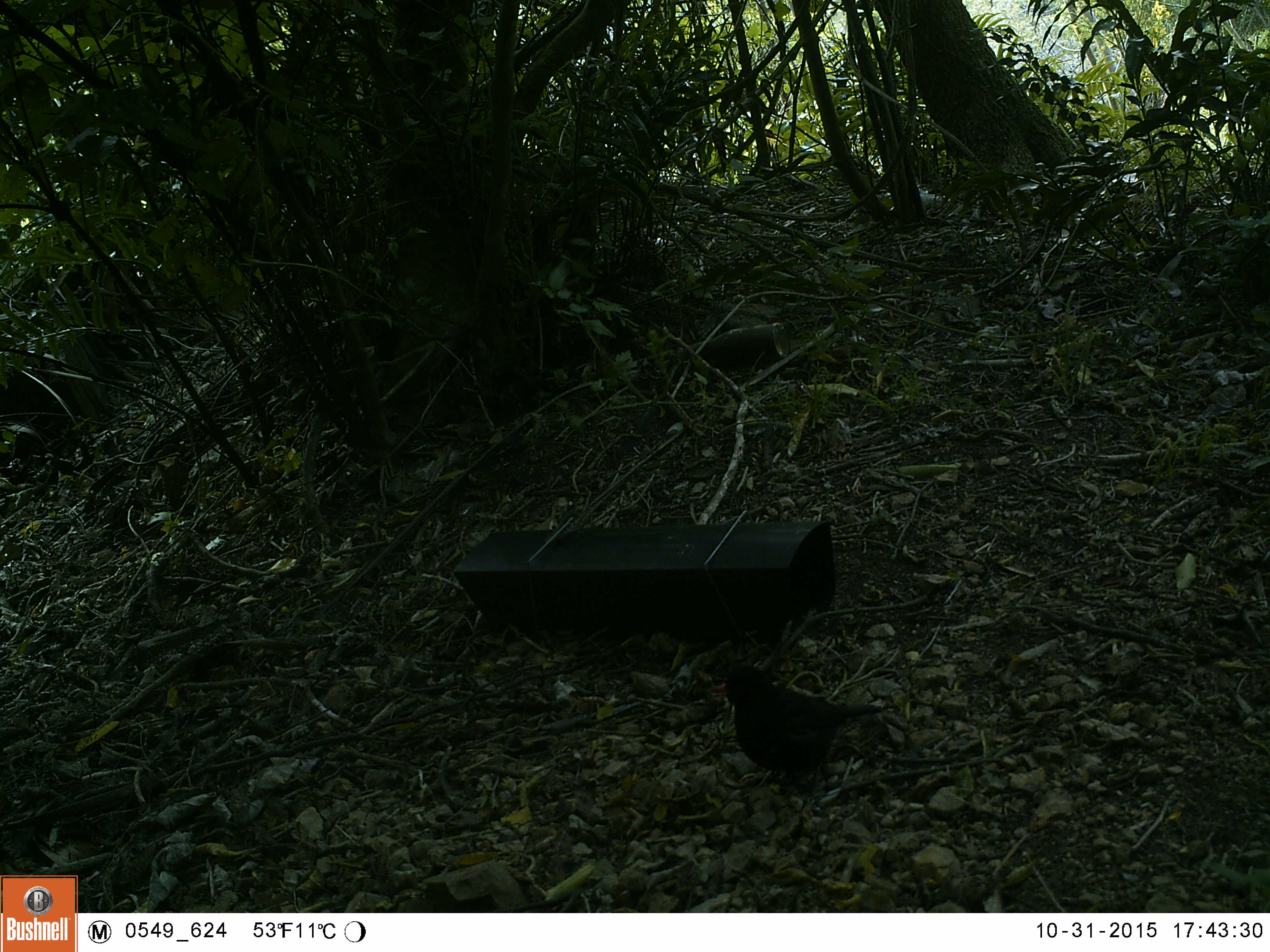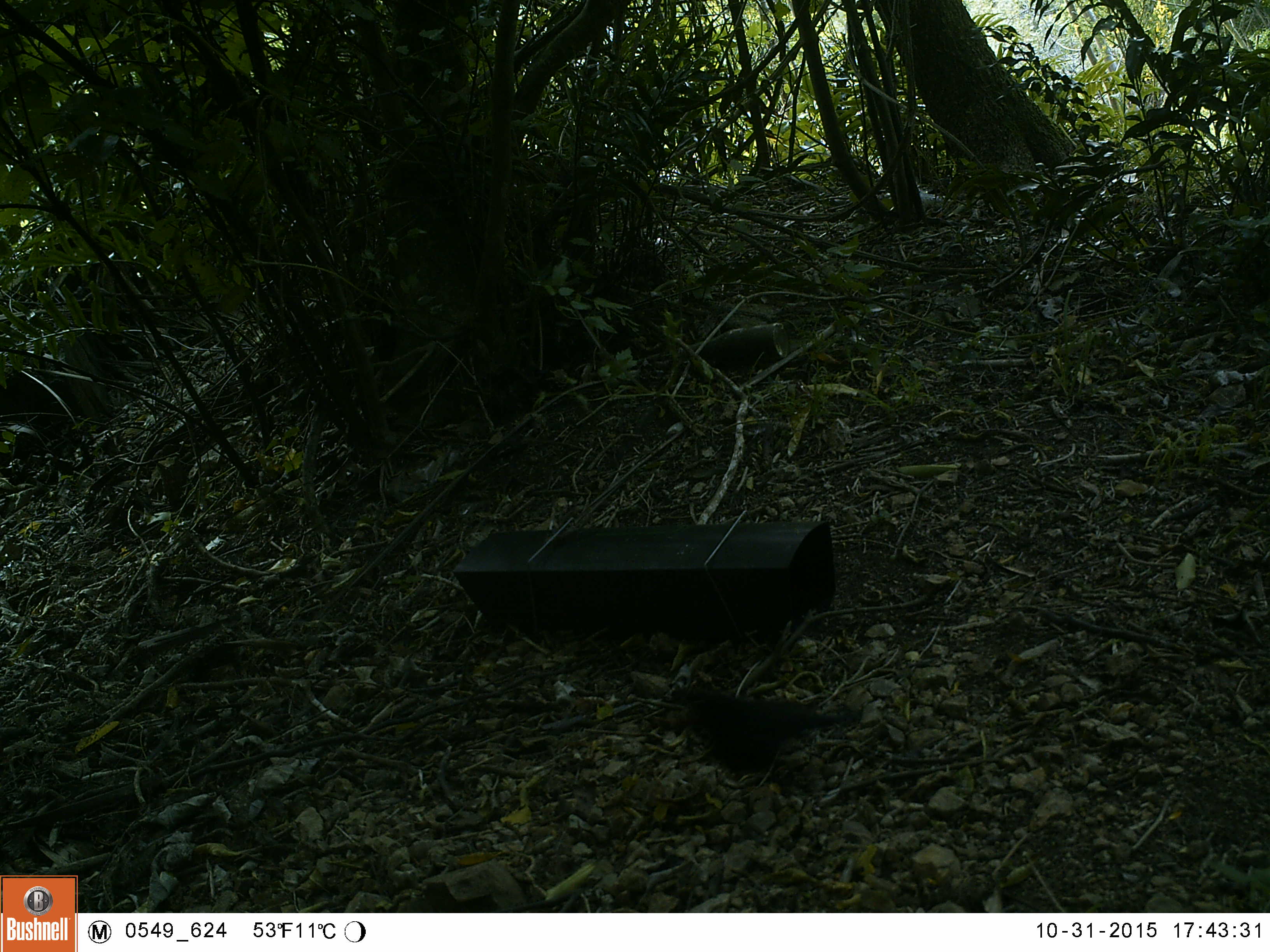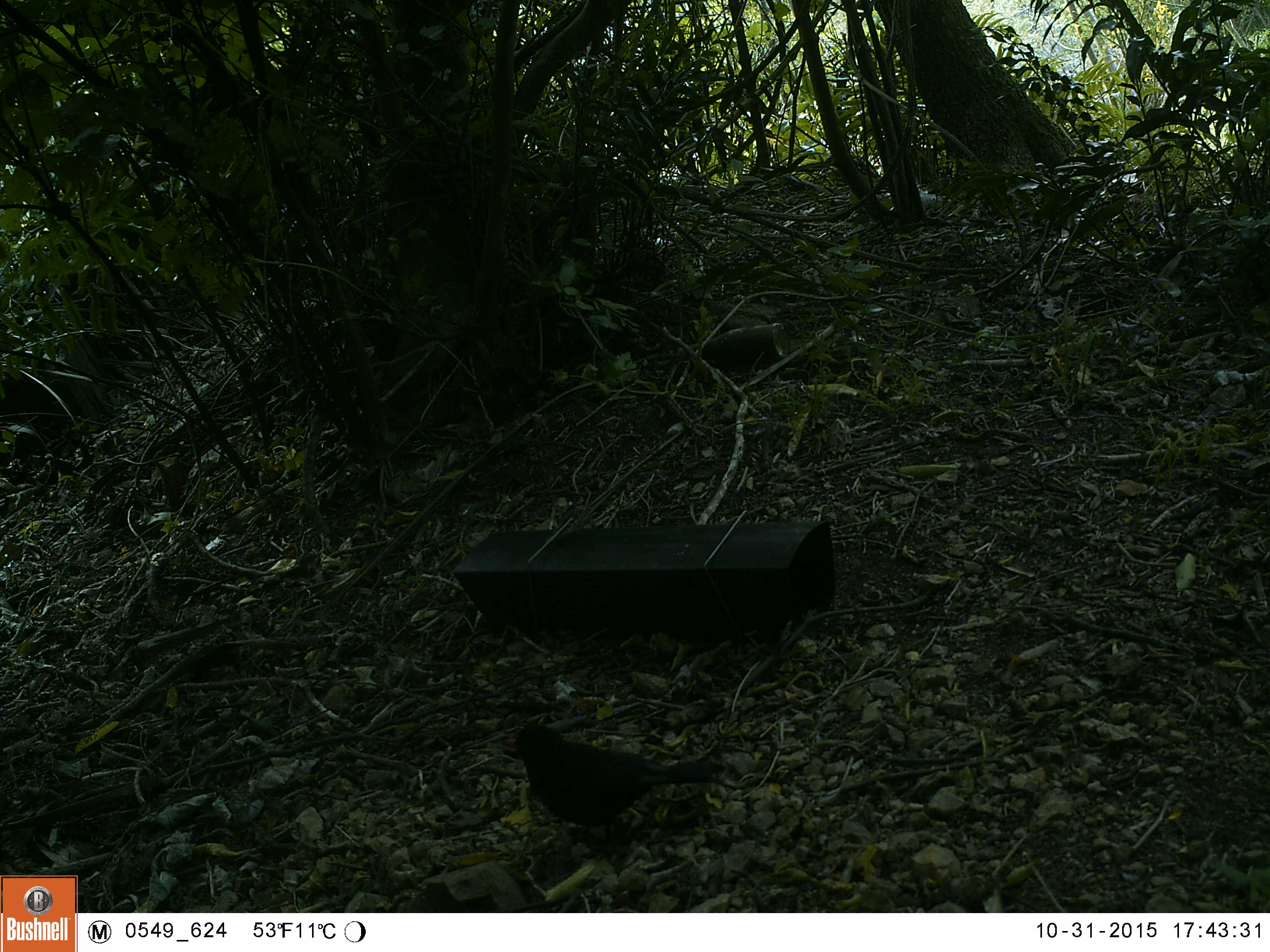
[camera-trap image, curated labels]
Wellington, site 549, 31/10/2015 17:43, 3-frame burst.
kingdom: Animalia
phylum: Chordata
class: Aves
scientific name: Aves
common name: bird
Bird (Aves).